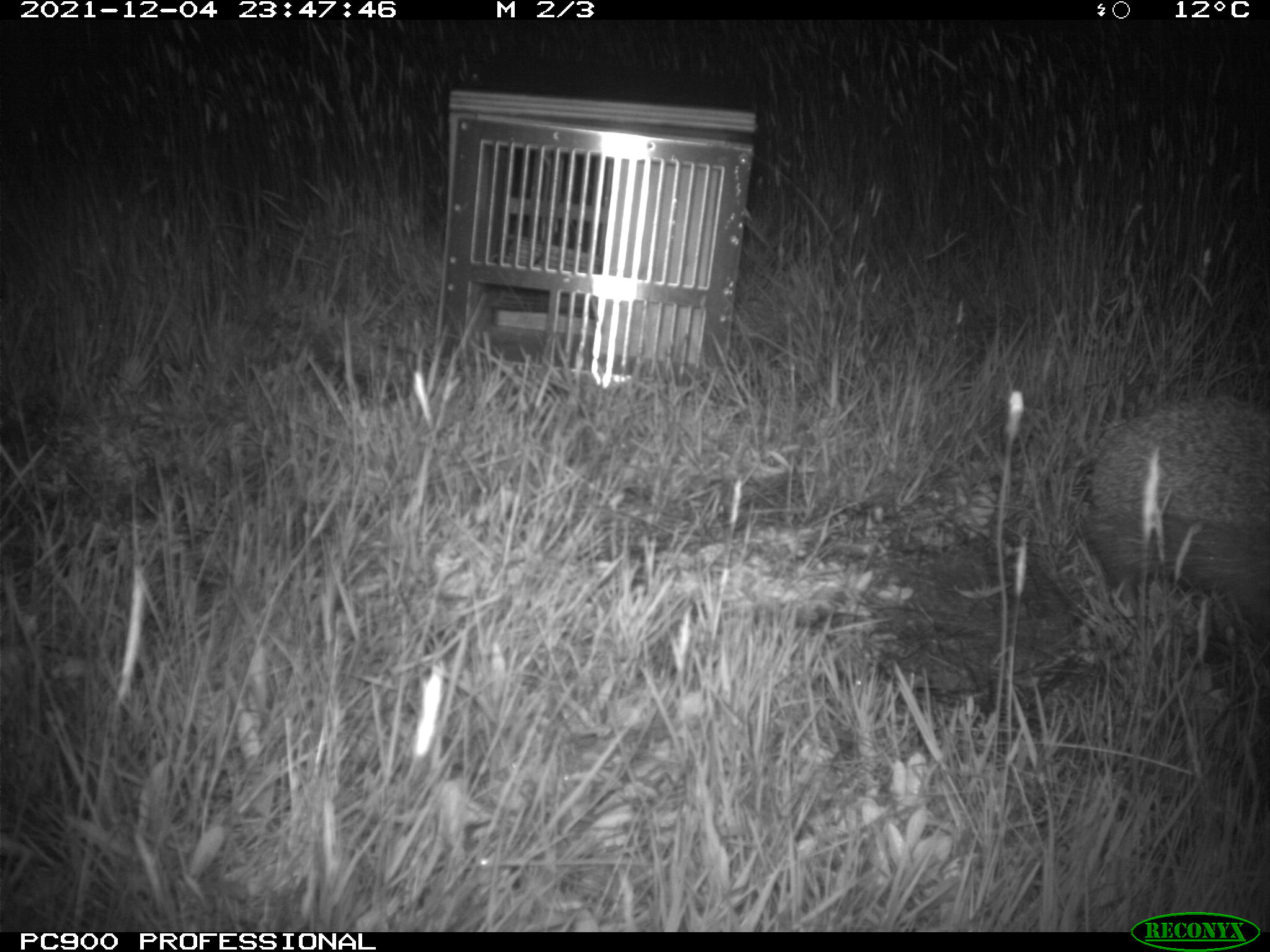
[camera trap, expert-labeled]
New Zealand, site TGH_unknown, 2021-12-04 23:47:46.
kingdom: Animalia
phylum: Chordata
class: Mammalia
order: Eulipotyphla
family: Erinaceidae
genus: Erinaceus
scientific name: Erinaceus europaeus europaeus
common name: european hedgehog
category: hedgehog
Hedgehog (european hedgehog) (Erinaceus europaeus europaeus).